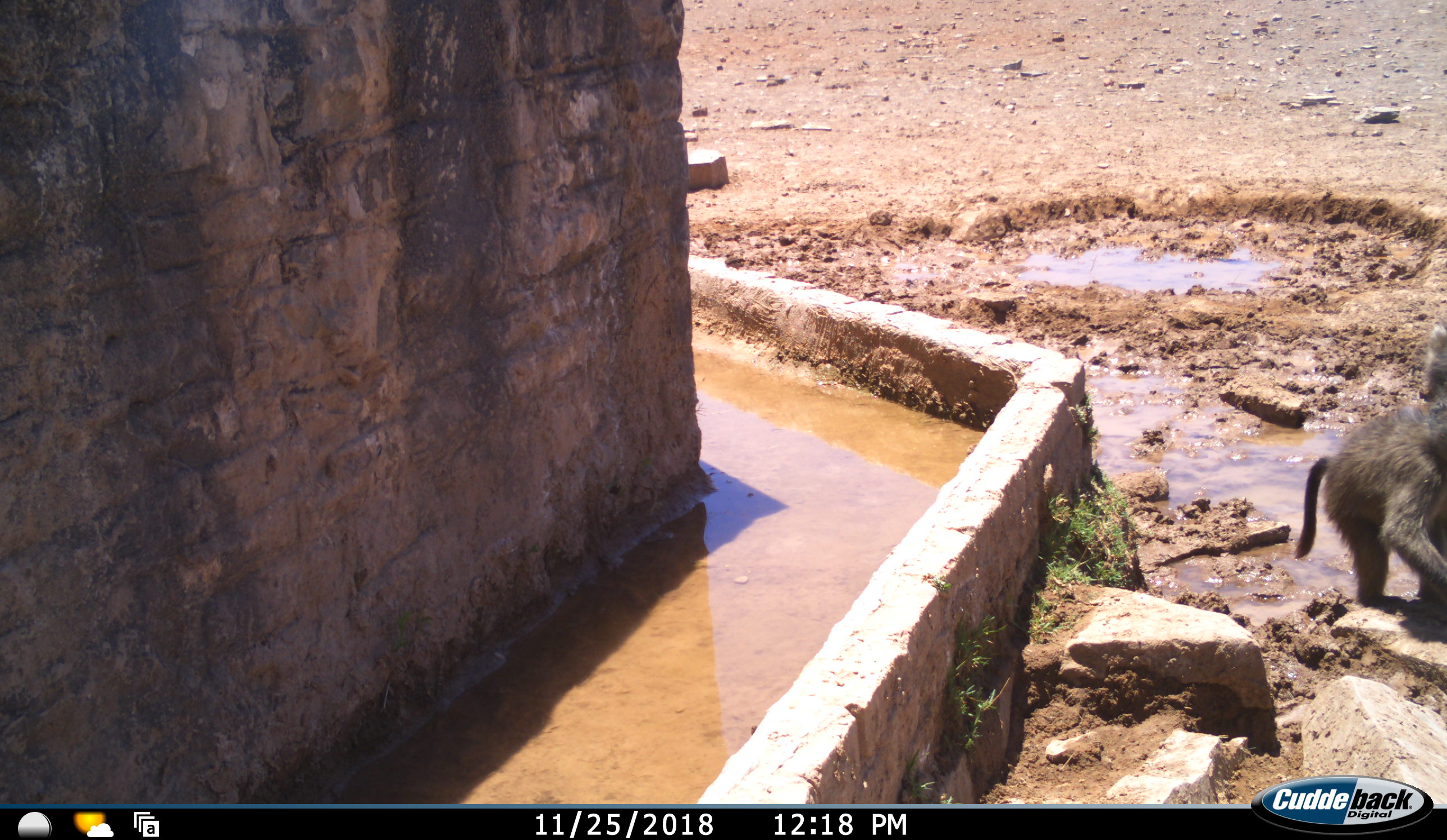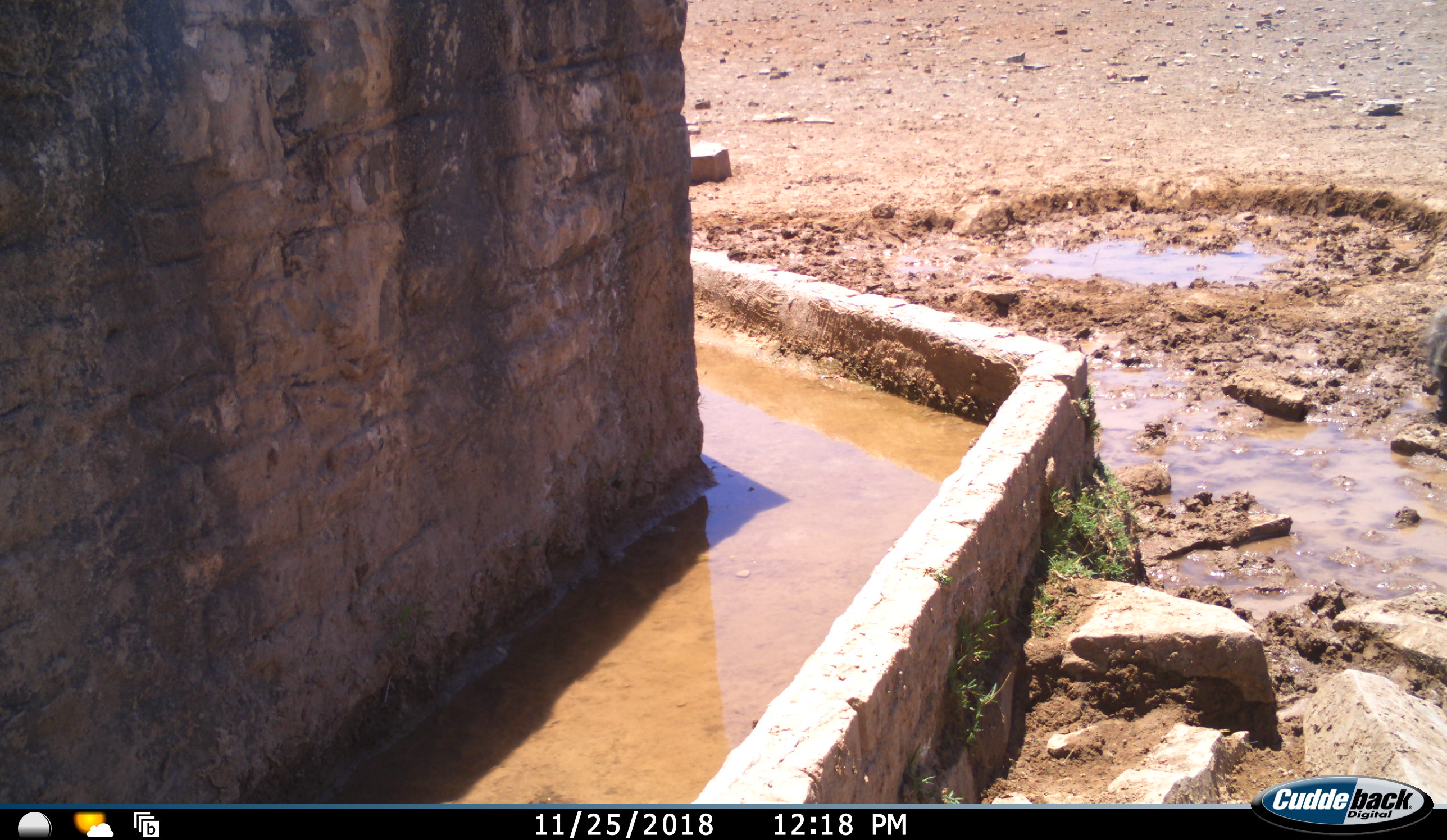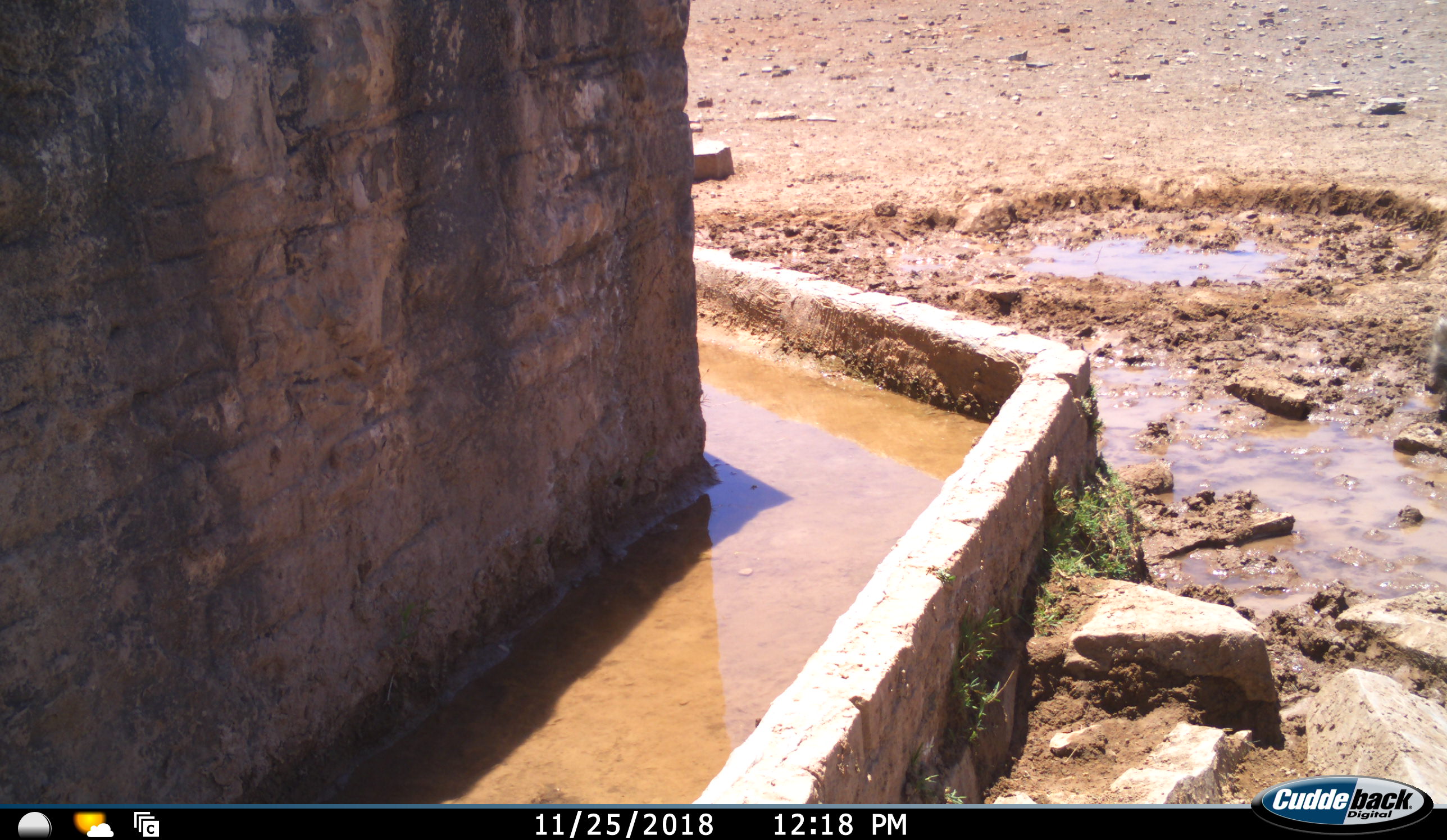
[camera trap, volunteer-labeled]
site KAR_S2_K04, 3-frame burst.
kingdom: Animalia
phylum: Chordata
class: Mammalia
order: Primates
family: Cercopithecidae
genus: Papio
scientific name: Papio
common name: baboon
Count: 1.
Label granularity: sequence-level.